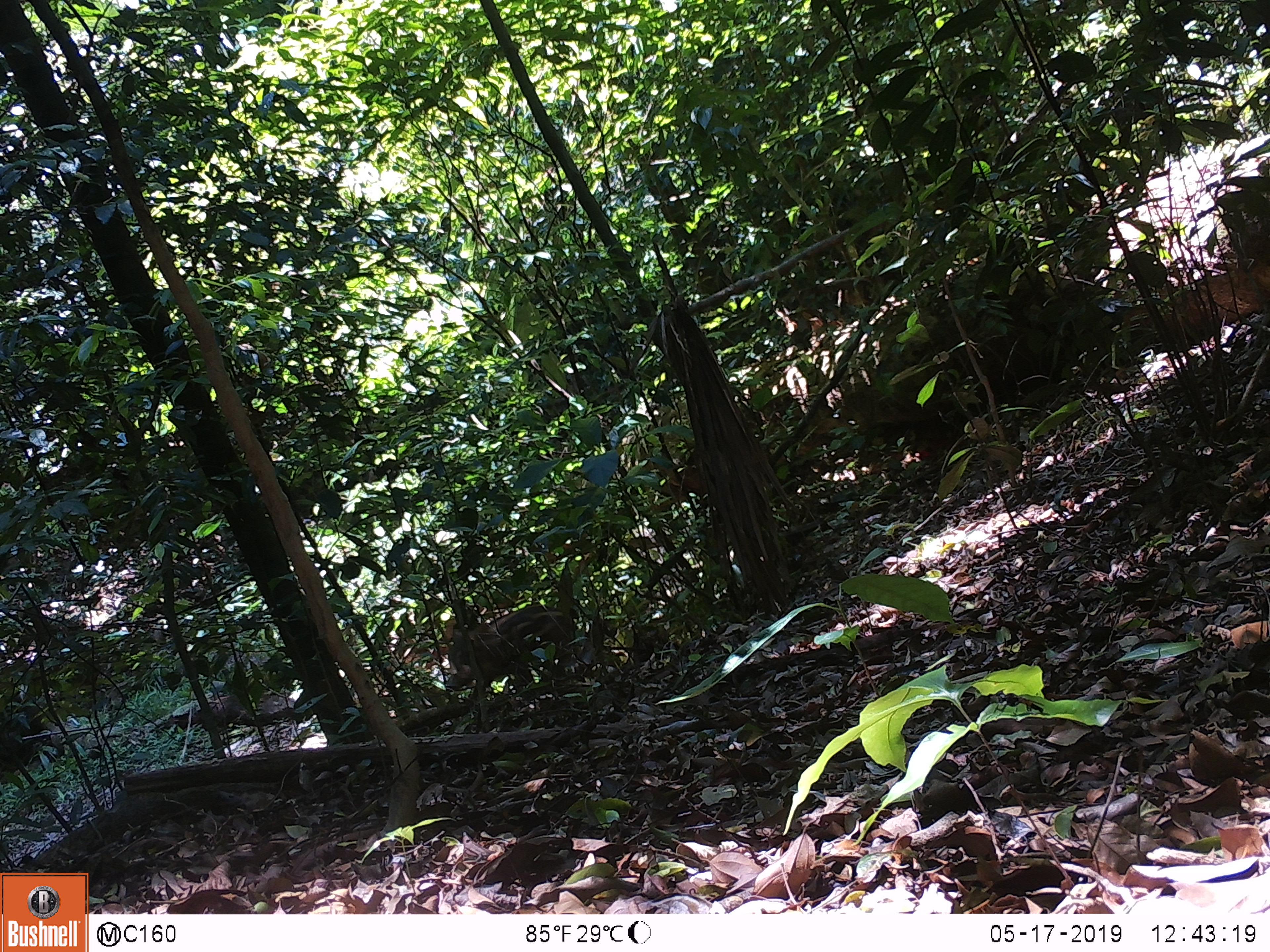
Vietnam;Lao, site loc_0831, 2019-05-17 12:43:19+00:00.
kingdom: Animalia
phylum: Chordata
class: Mammalia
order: Artiodactyla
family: Suidae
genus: Sus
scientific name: Sus scrofa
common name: eurasian wild pig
Eurasian wild pig (Sus scrofa). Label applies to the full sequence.